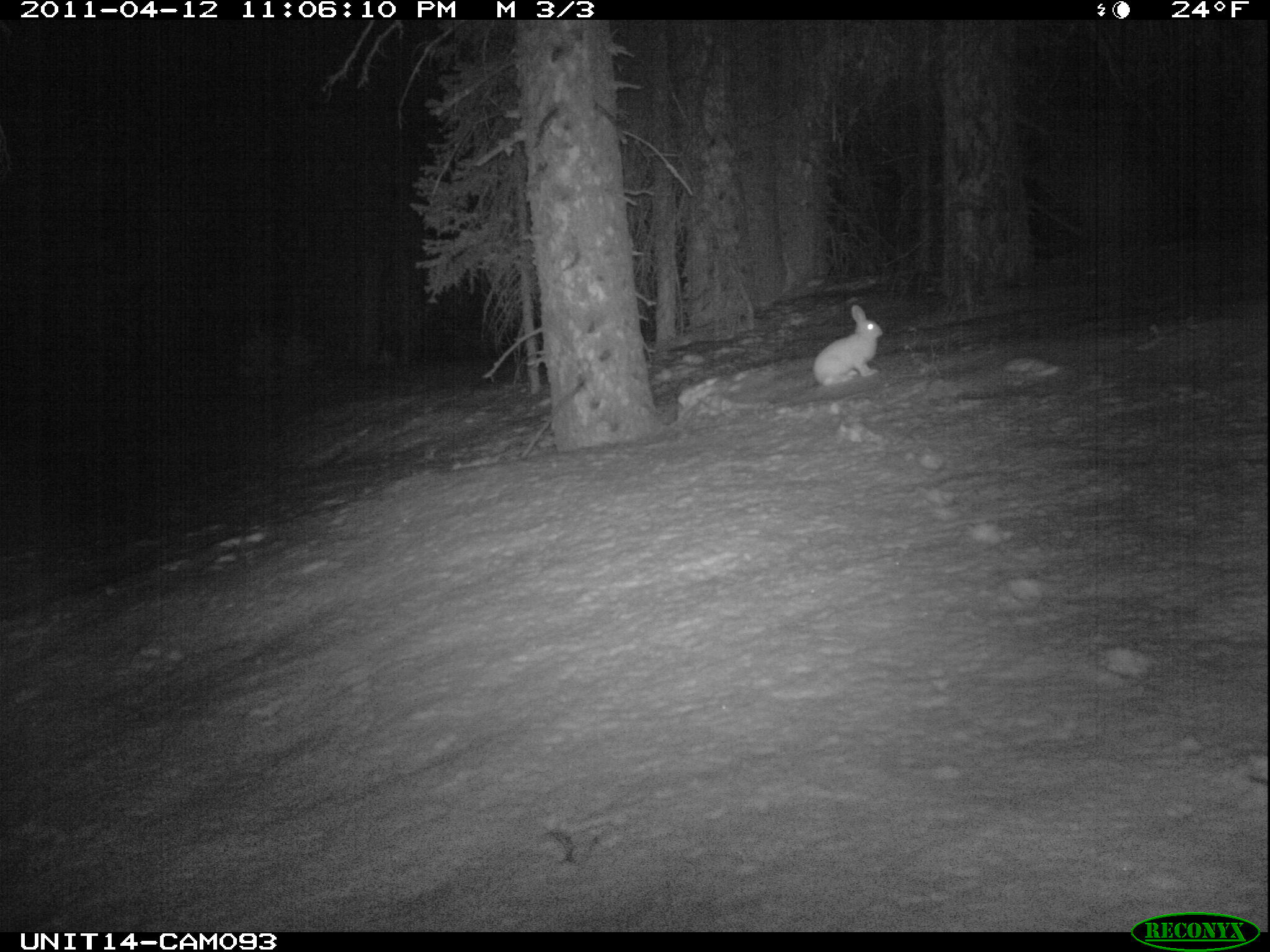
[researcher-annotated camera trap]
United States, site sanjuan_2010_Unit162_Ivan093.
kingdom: Animalia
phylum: Chordata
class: Mammalia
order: Lagomorpha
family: Leporidae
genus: Lepus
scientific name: Lepus americanus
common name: snowshoe hare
Lepus americanus (snowshoe hare).